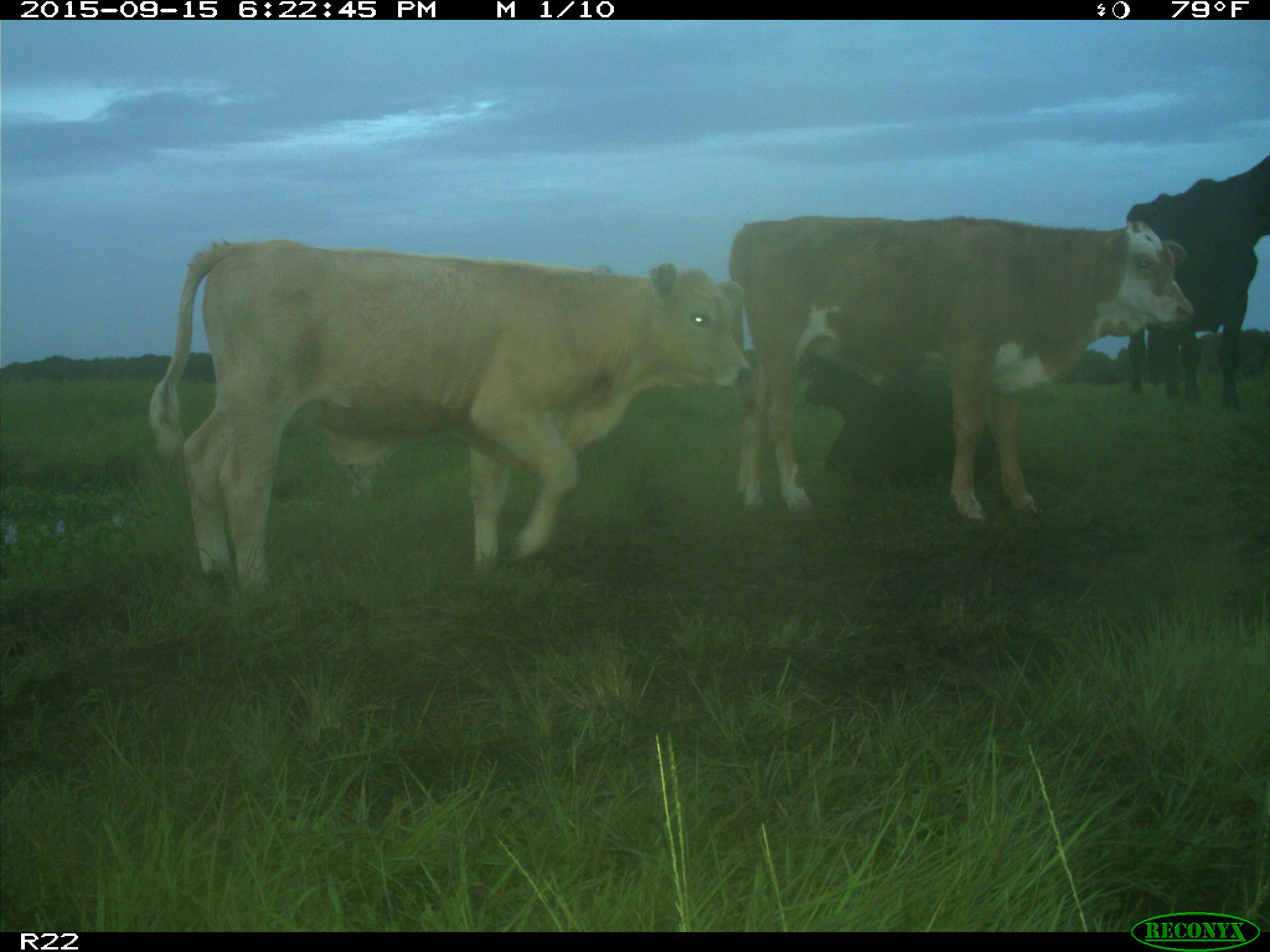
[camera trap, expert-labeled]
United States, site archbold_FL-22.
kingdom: Animalia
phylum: Chordata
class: Mammalia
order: Artiodactyla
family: Bovidae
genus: Bos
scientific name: Bos taurus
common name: domestic cow